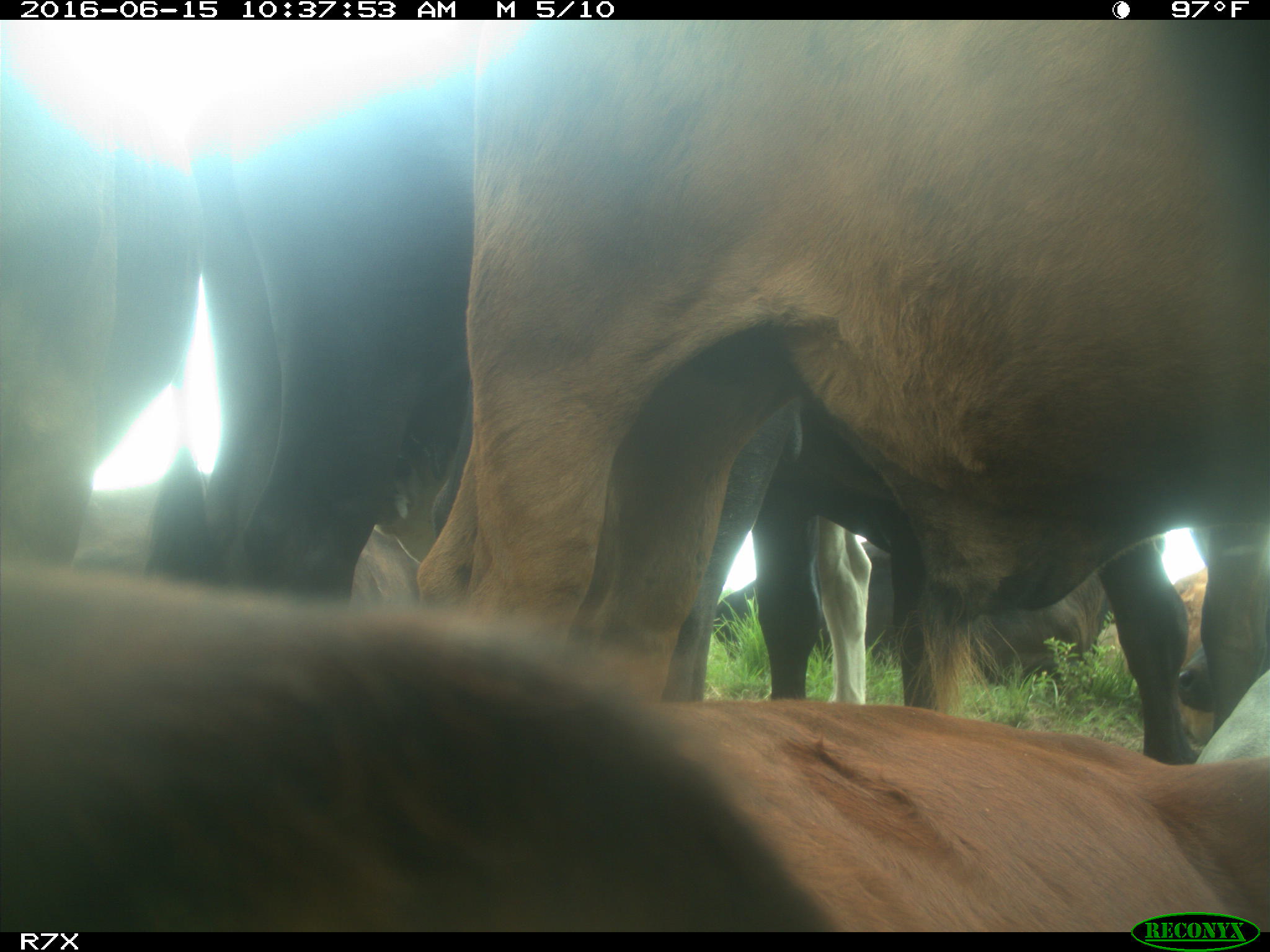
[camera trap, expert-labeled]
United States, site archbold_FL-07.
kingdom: Animalia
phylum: Chordata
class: Mammalia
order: Artiodactyla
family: Bovidae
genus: Bos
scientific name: Bos taurus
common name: domestic cow